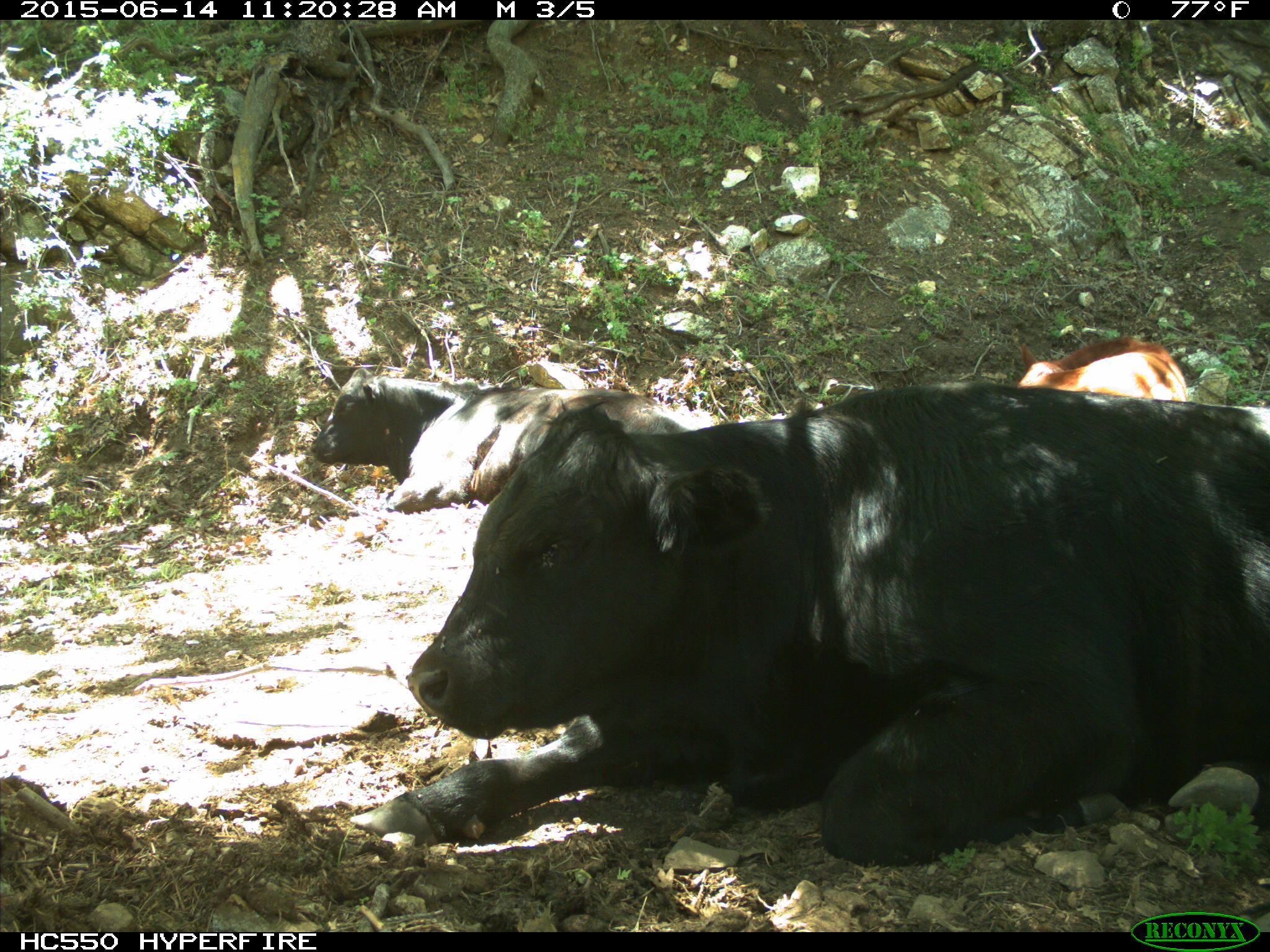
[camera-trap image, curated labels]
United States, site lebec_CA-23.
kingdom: Animalia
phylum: Chordata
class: Mammalia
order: Artiodactyla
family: Bovidae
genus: Bos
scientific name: Bos taurus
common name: domestic cow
Bos taurus (domestic cow).